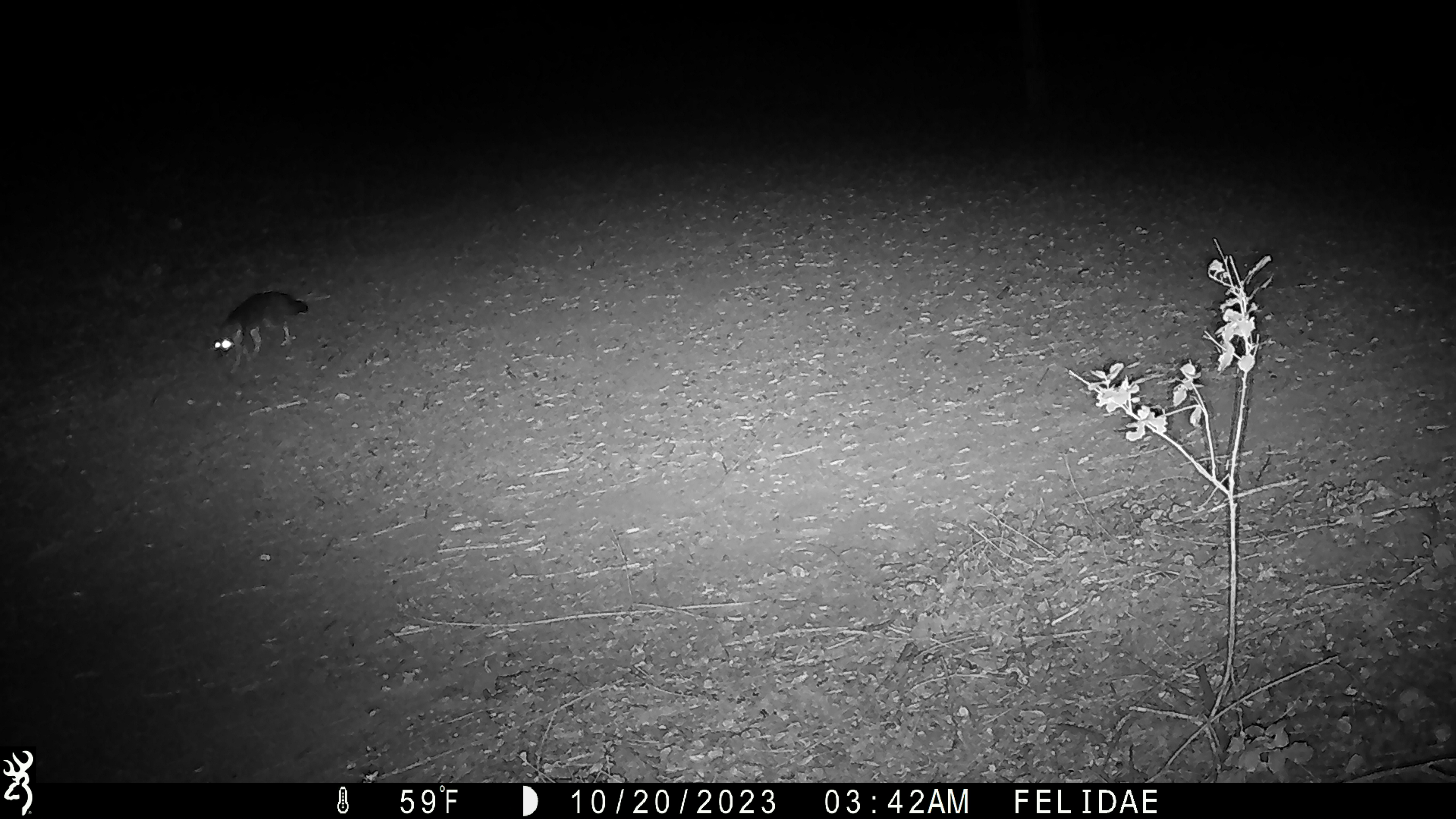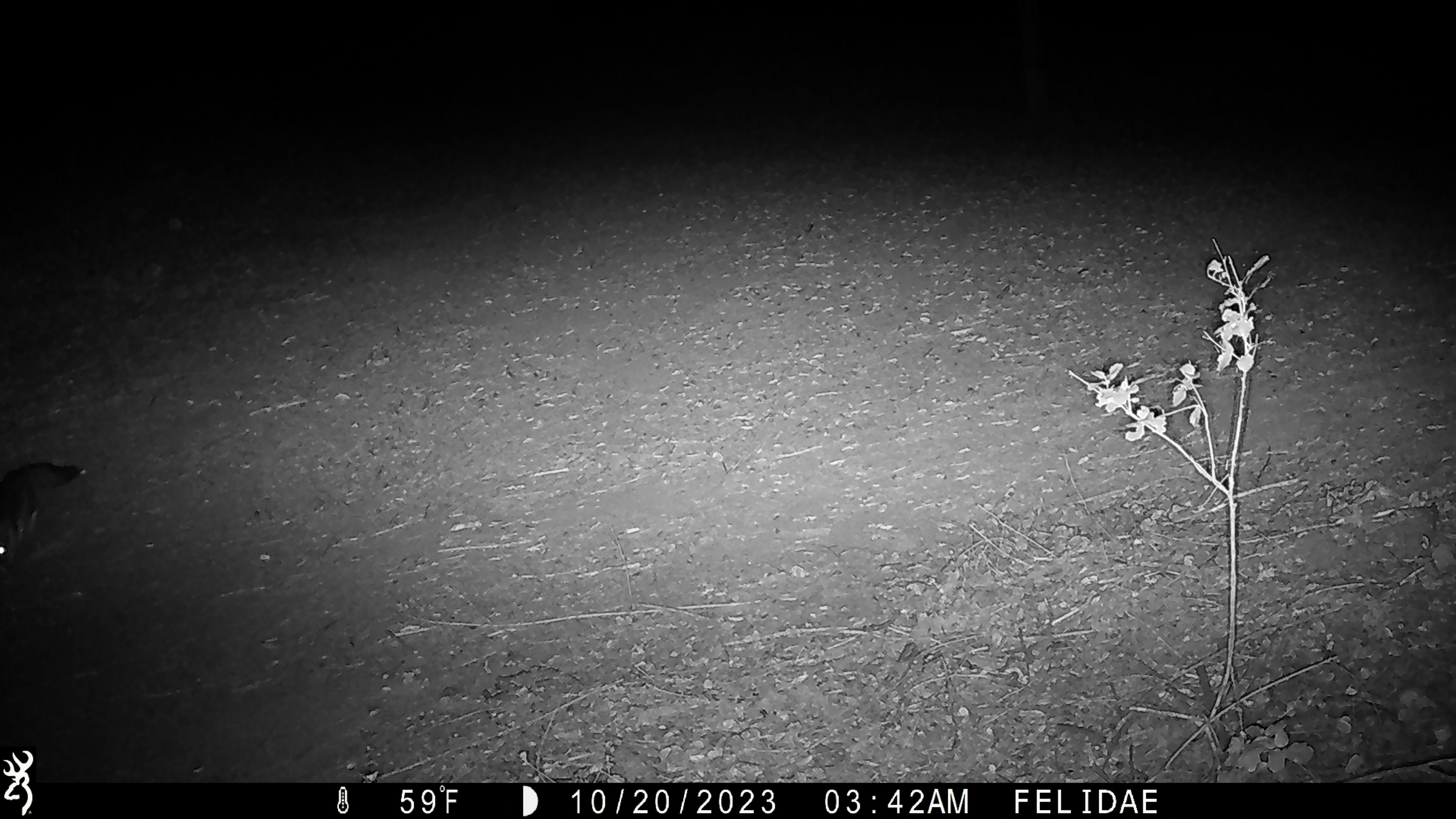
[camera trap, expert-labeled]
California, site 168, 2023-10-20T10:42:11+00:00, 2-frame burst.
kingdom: Animalia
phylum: Chordata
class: Mammalia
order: Carnivora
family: Canidae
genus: Urocyon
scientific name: Urocyon cinereoargenteus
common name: gray fox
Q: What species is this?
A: Gray fox (Urocyon cinereoargenteus).